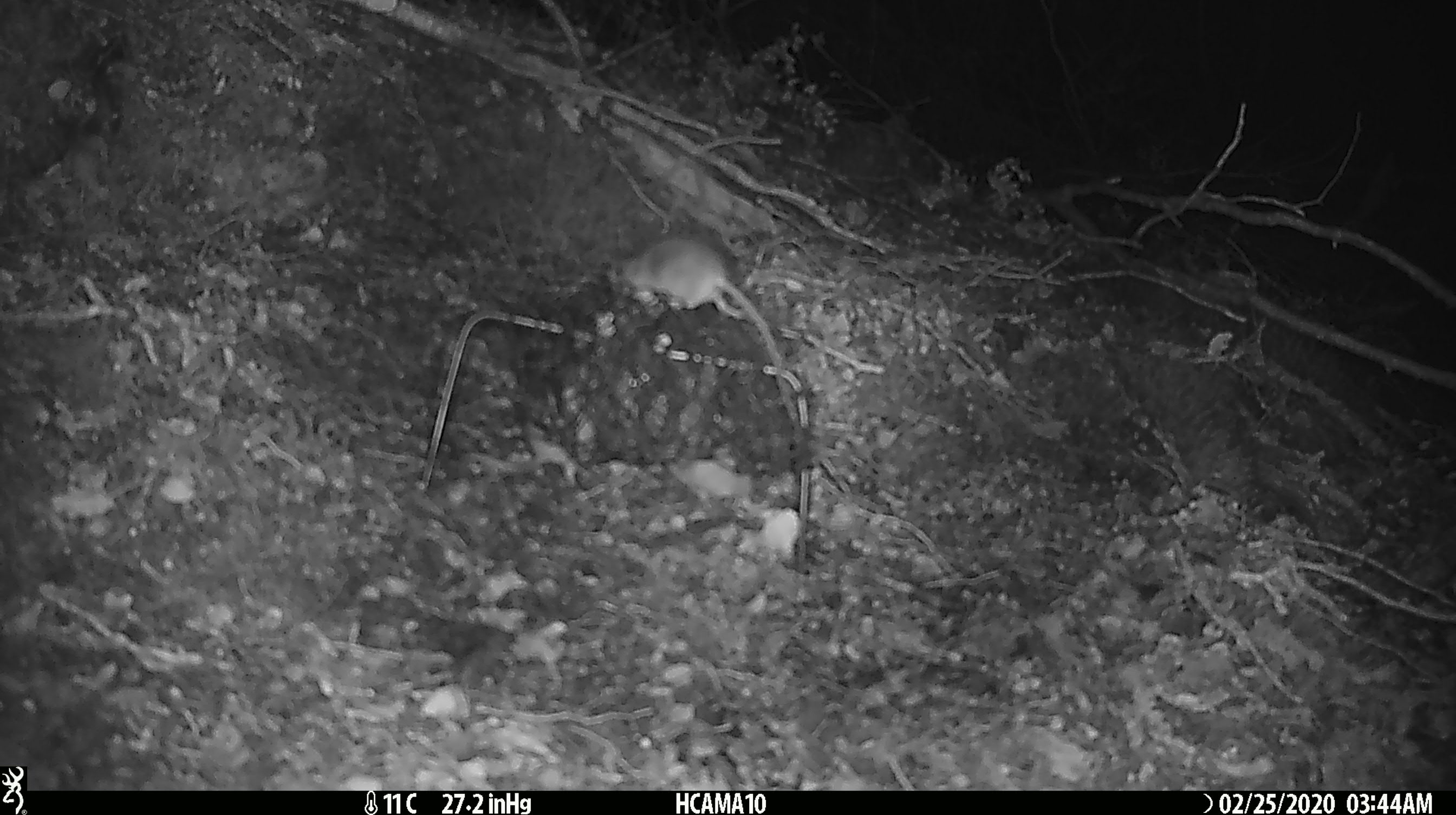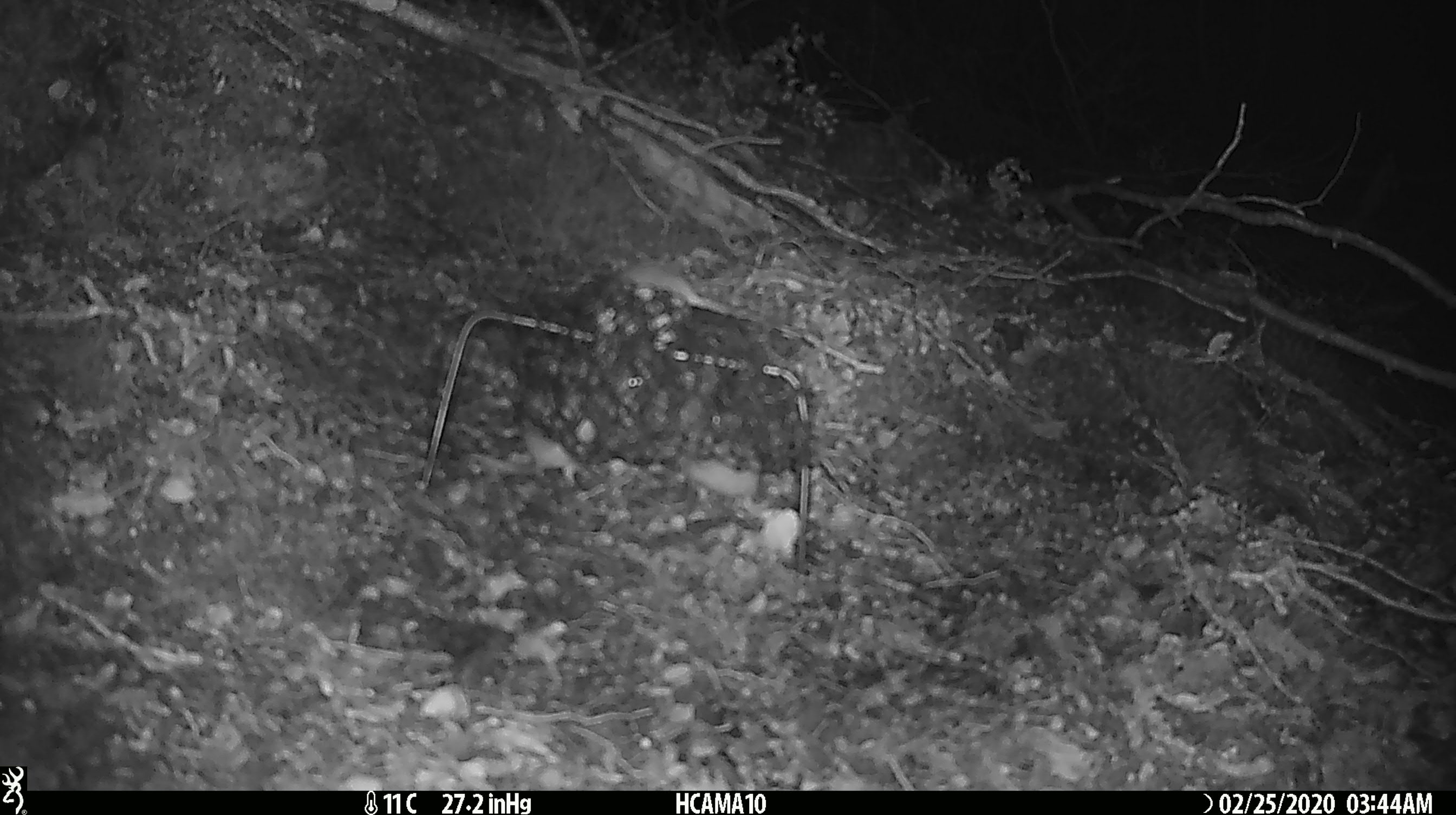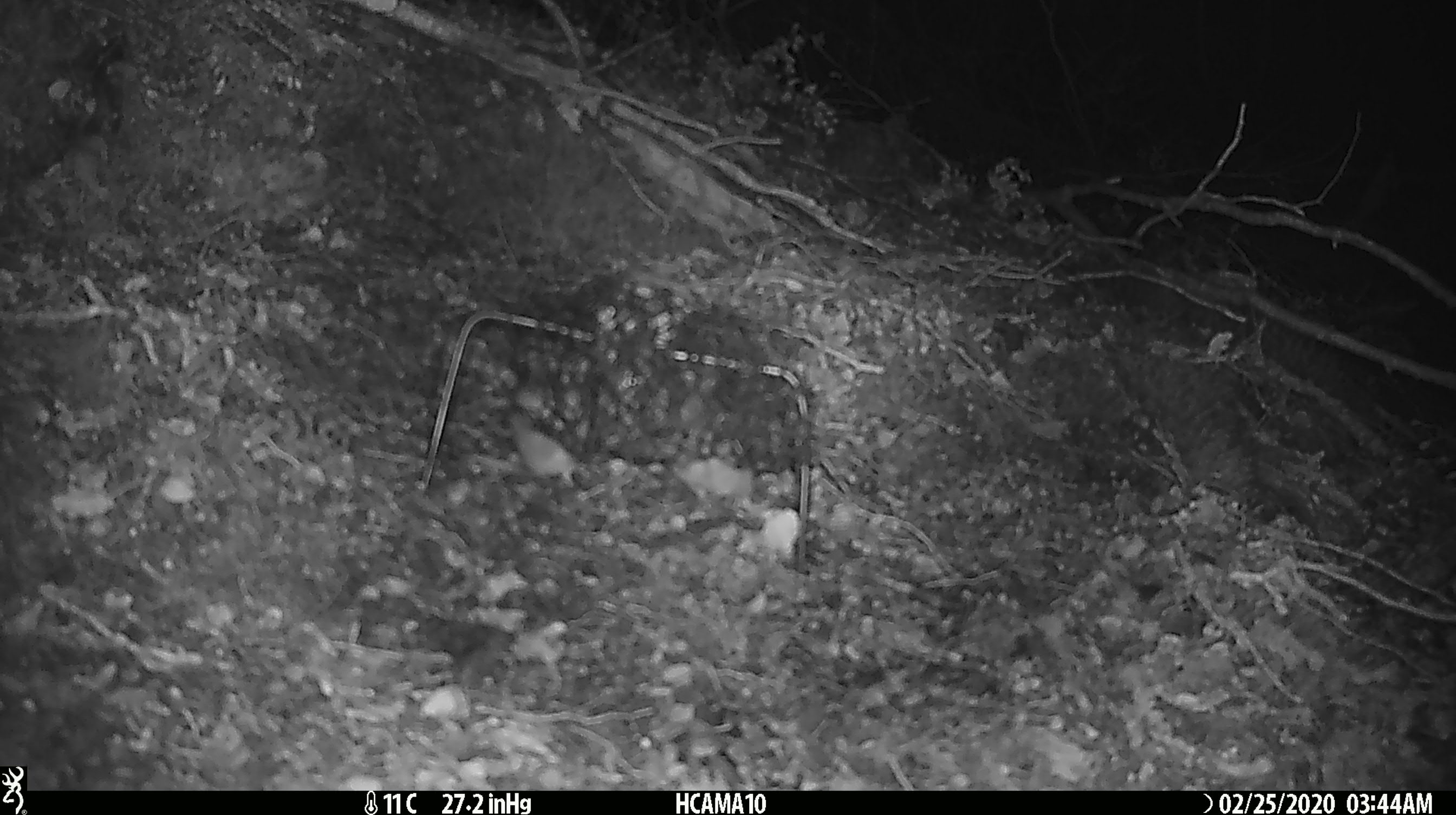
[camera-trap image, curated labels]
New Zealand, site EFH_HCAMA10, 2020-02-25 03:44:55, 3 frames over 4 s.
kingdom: Animalia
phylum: Chordata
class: Mammalia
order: Rodentia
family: Muridae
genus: Mus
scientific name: Mus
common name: mouse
Mouse (Mus).